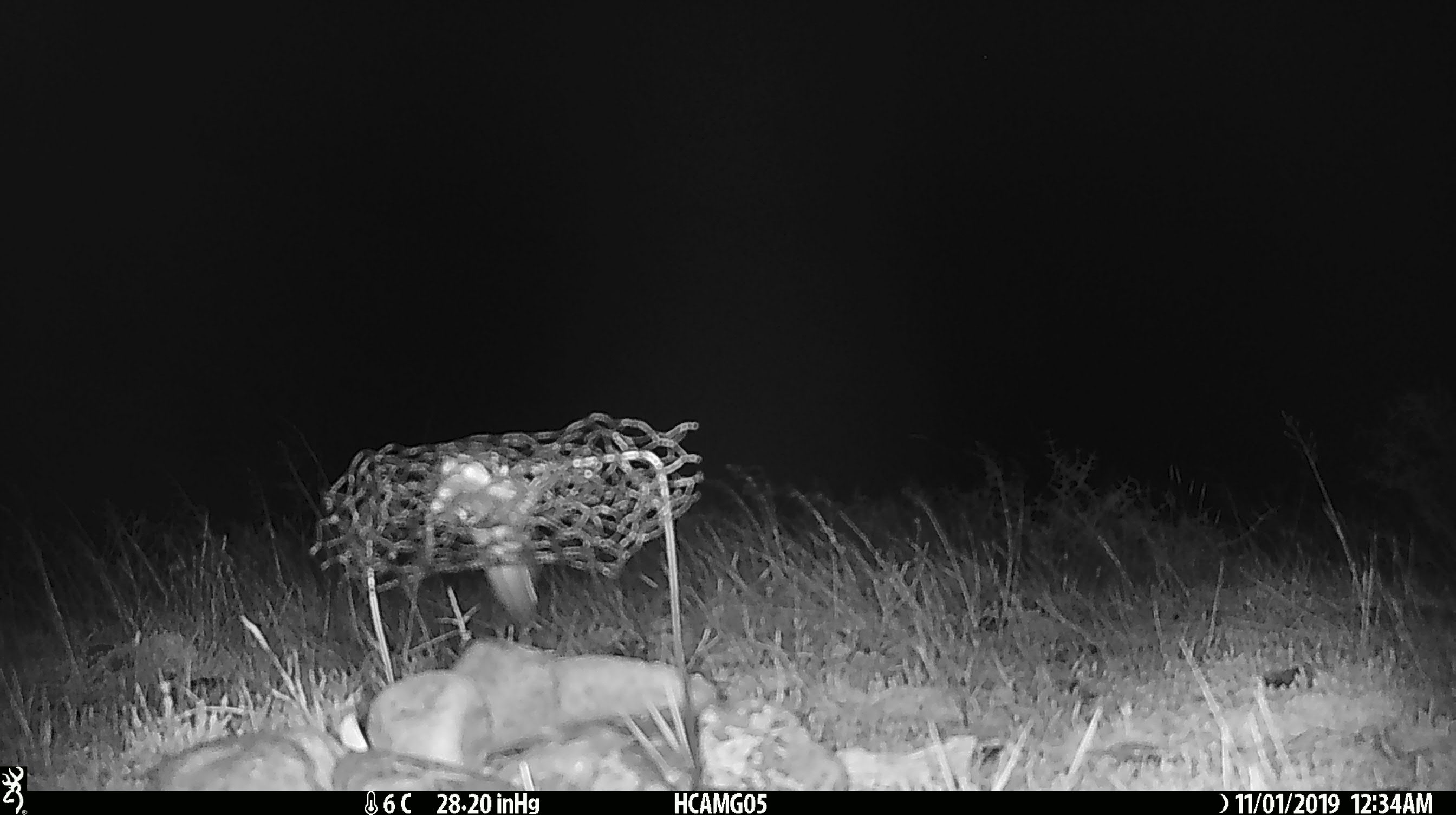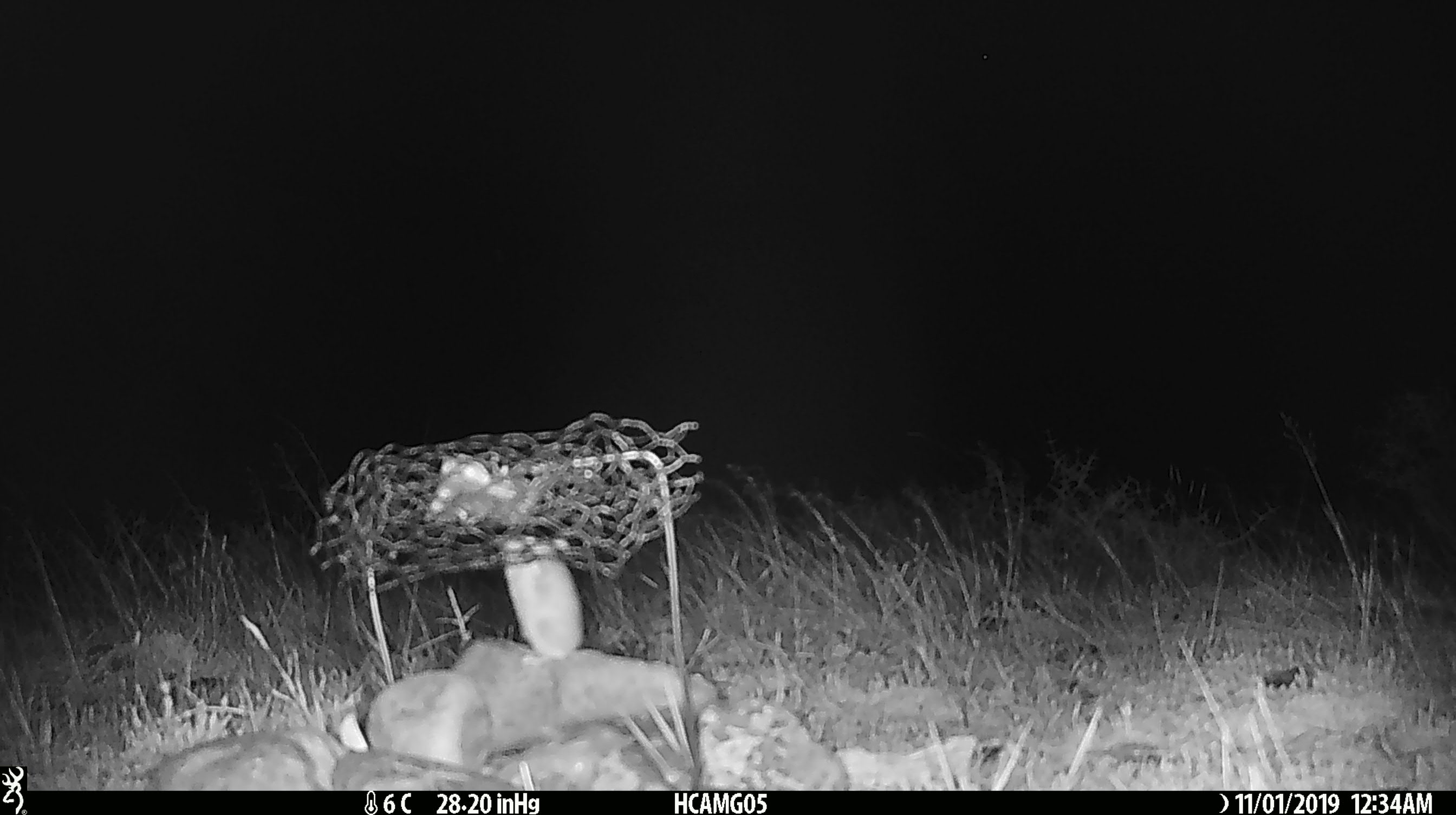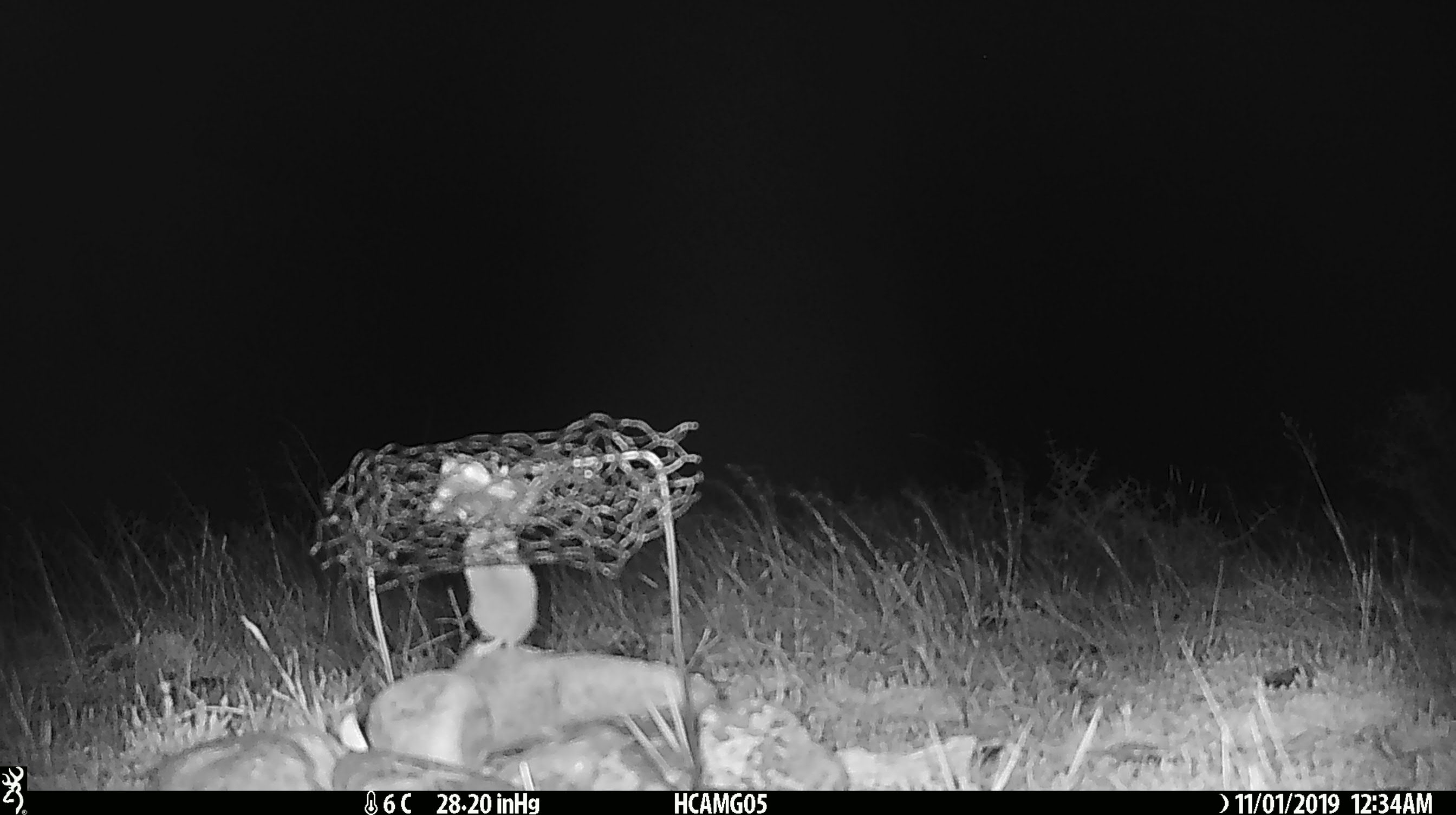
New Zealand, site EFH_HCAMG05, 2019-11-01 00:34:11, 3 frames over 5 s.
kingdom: Animalia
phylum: Chordata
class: Mammalia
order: Rodentia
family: Muridae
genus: Mus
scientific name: Mus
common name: mouse